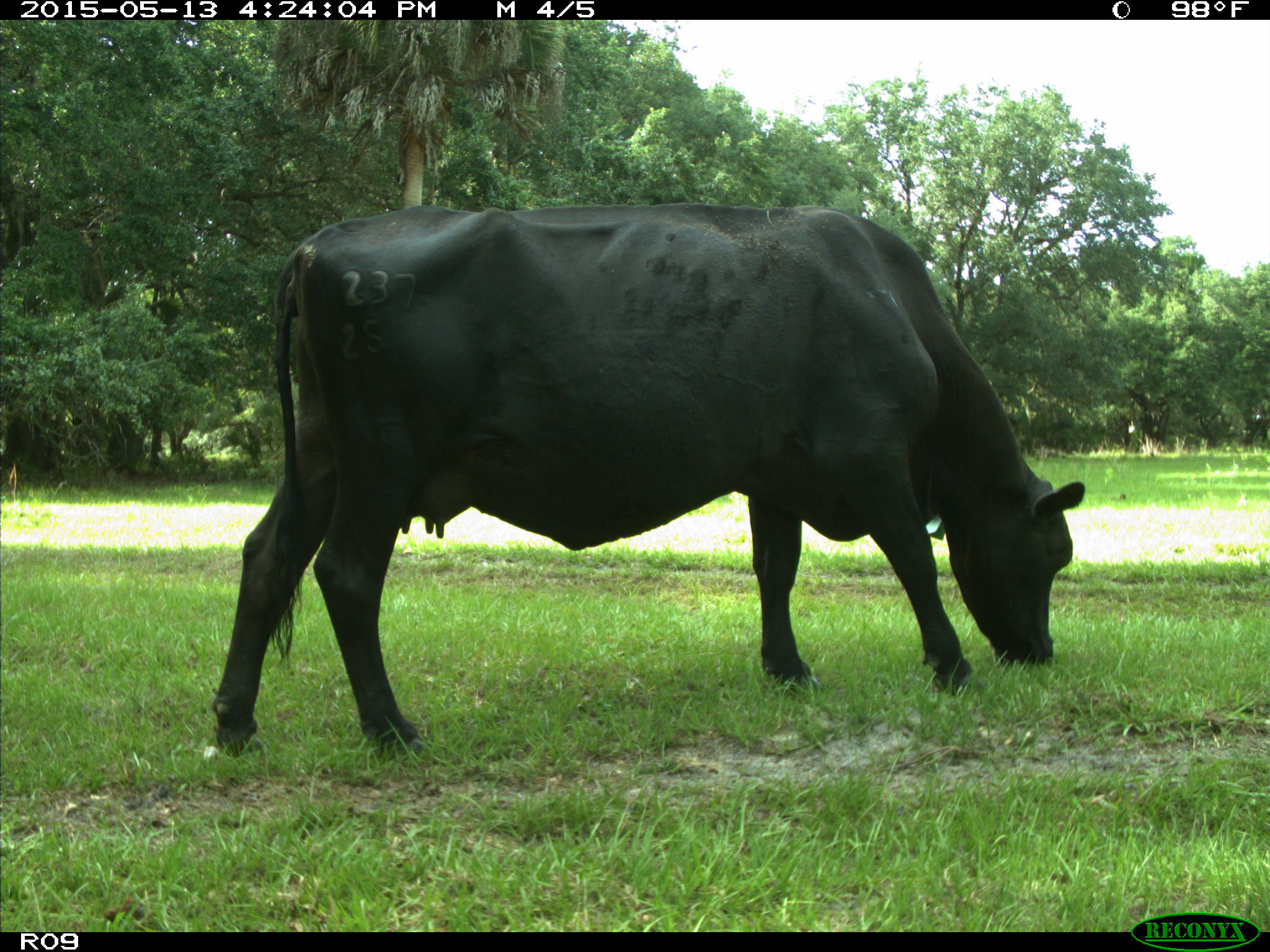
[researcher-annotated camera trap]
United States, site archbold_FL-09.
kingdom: Animalia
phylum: Chordata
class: Mammalia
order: Artiodactyla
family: Bovidae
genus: Bos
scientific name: Bos taurus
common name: domestic cow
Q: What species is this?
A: Bos taurus (domestic cow).